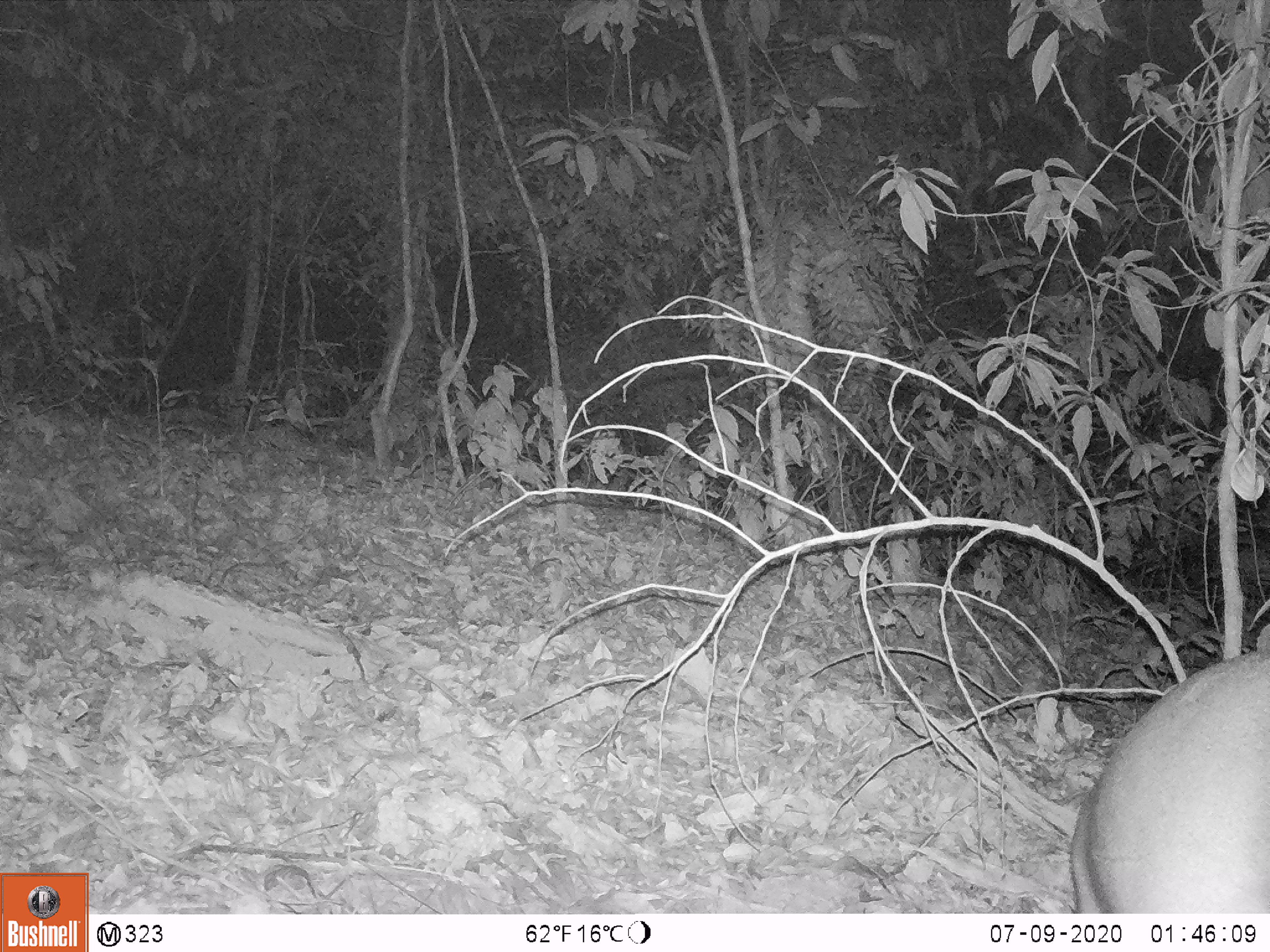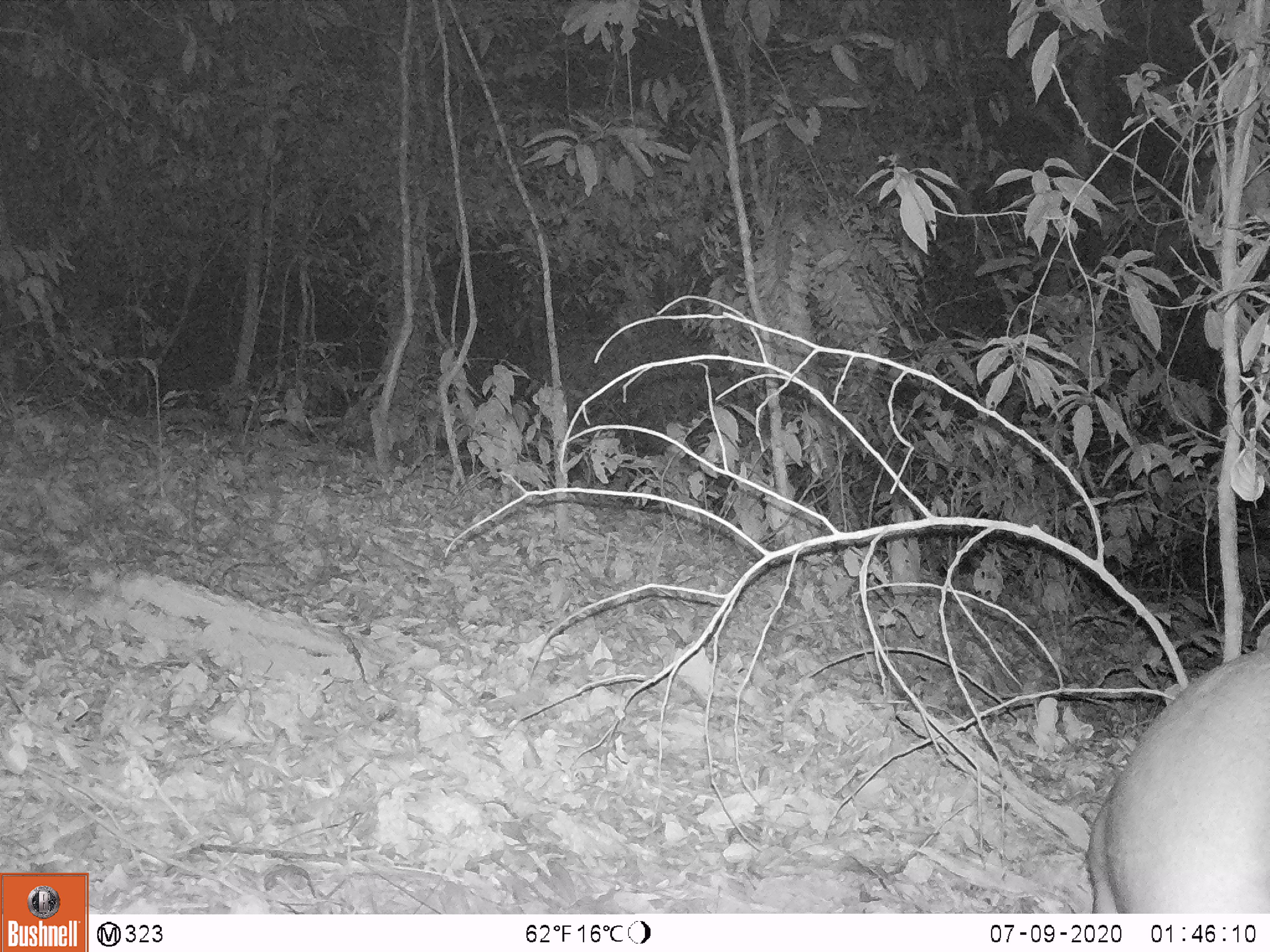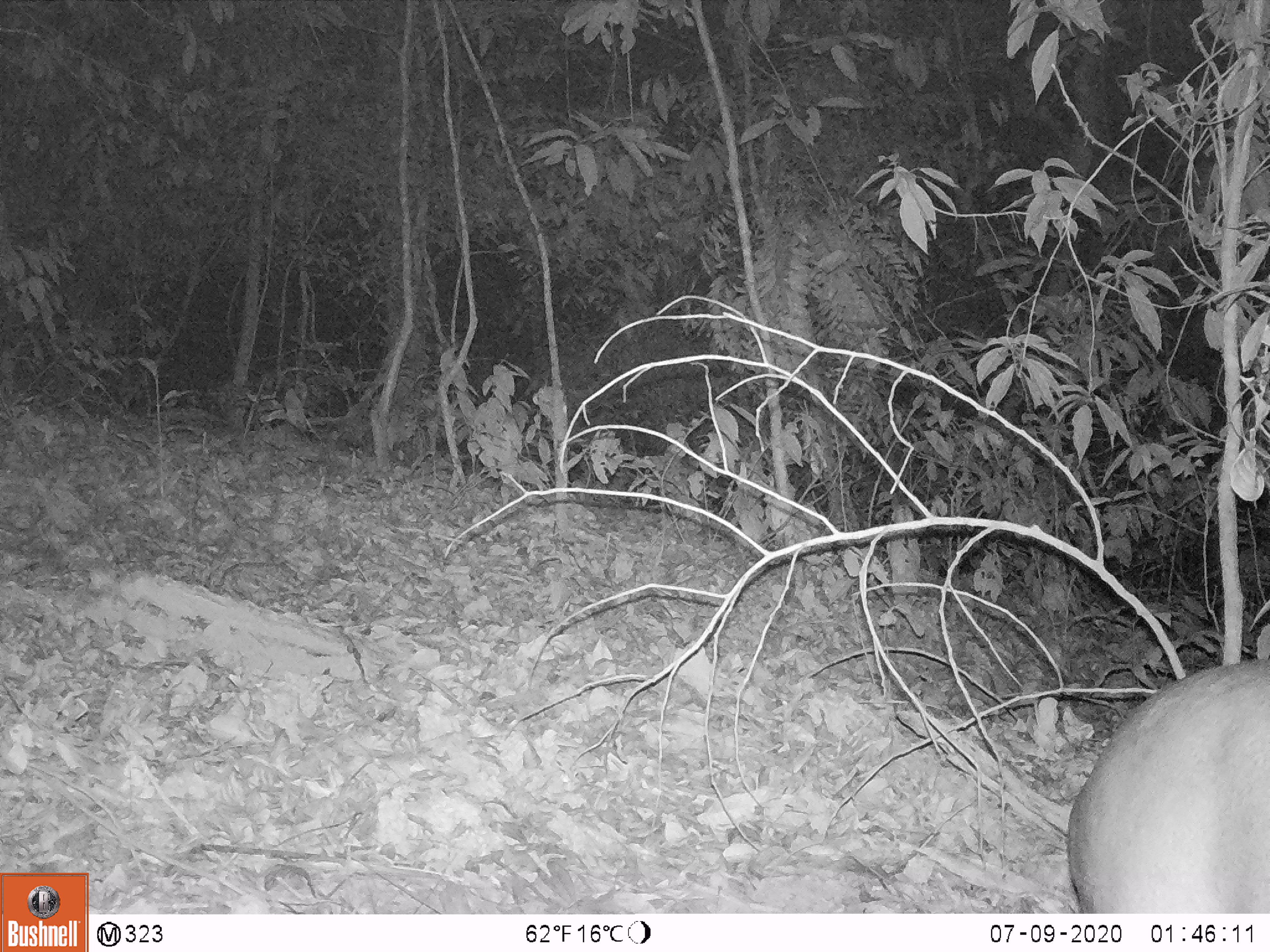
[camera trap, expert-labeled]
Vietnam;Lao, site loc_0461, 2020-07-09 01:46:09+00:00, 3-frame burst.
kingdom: Animalia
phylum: Chordata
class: Mammalia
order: Artiodactyla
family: Cervidae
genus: Muntiacus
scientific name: Muntiacus vuquangensis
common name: large-antlered muntjac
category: large antlered muntjac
Large antlered muntjac (large-antlered muntjac) (Muntiacus vuquangensis). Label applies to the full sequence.